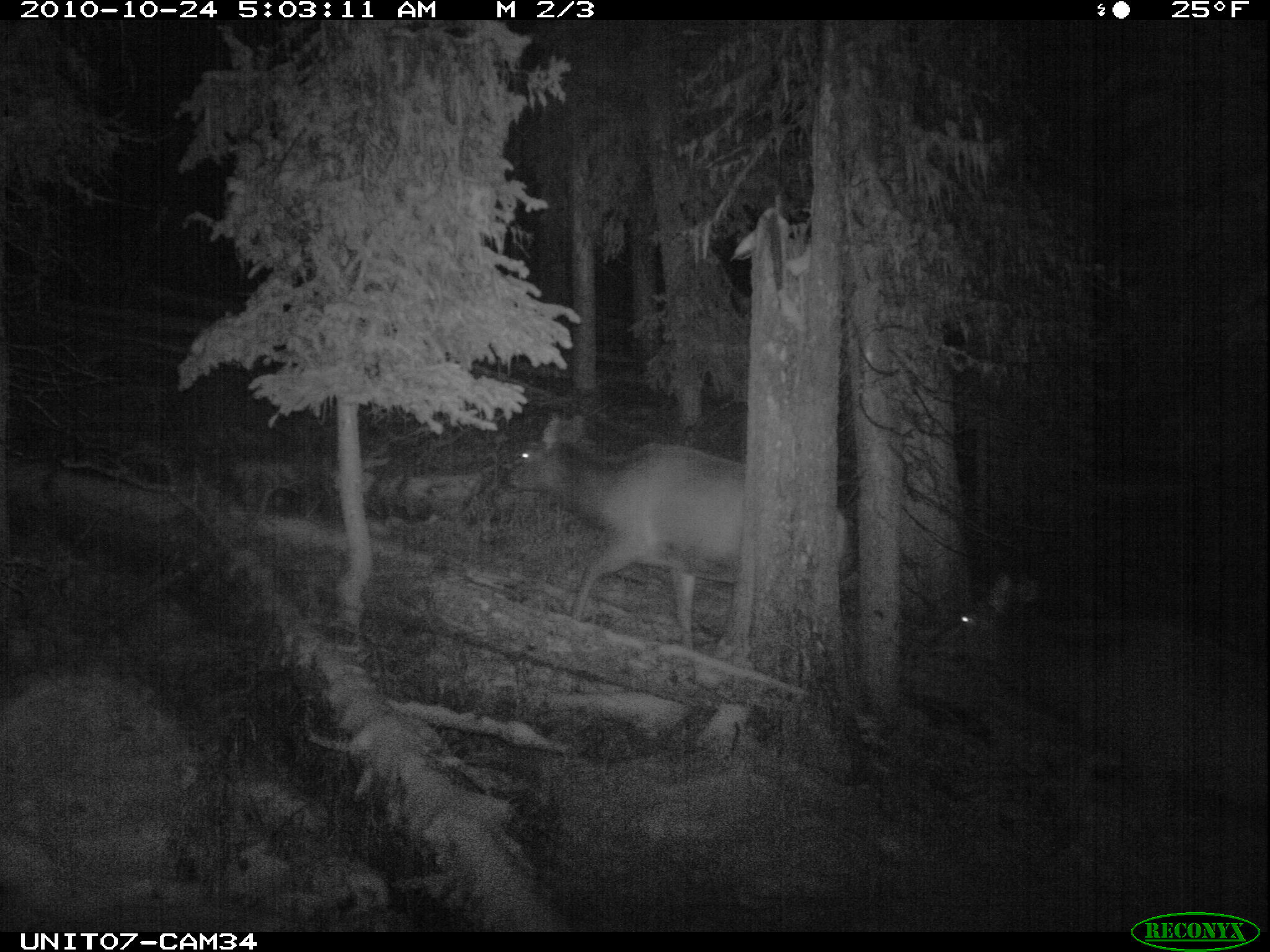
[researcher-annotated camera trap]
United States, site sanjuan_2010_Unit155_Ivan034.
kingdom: Animalia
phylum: Chordata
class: Mammalia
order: Artiodactyla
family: Cervidae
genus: Cervus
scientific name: Cervus elaphus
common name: red deer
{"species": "Cervus elaphus (red deer)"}